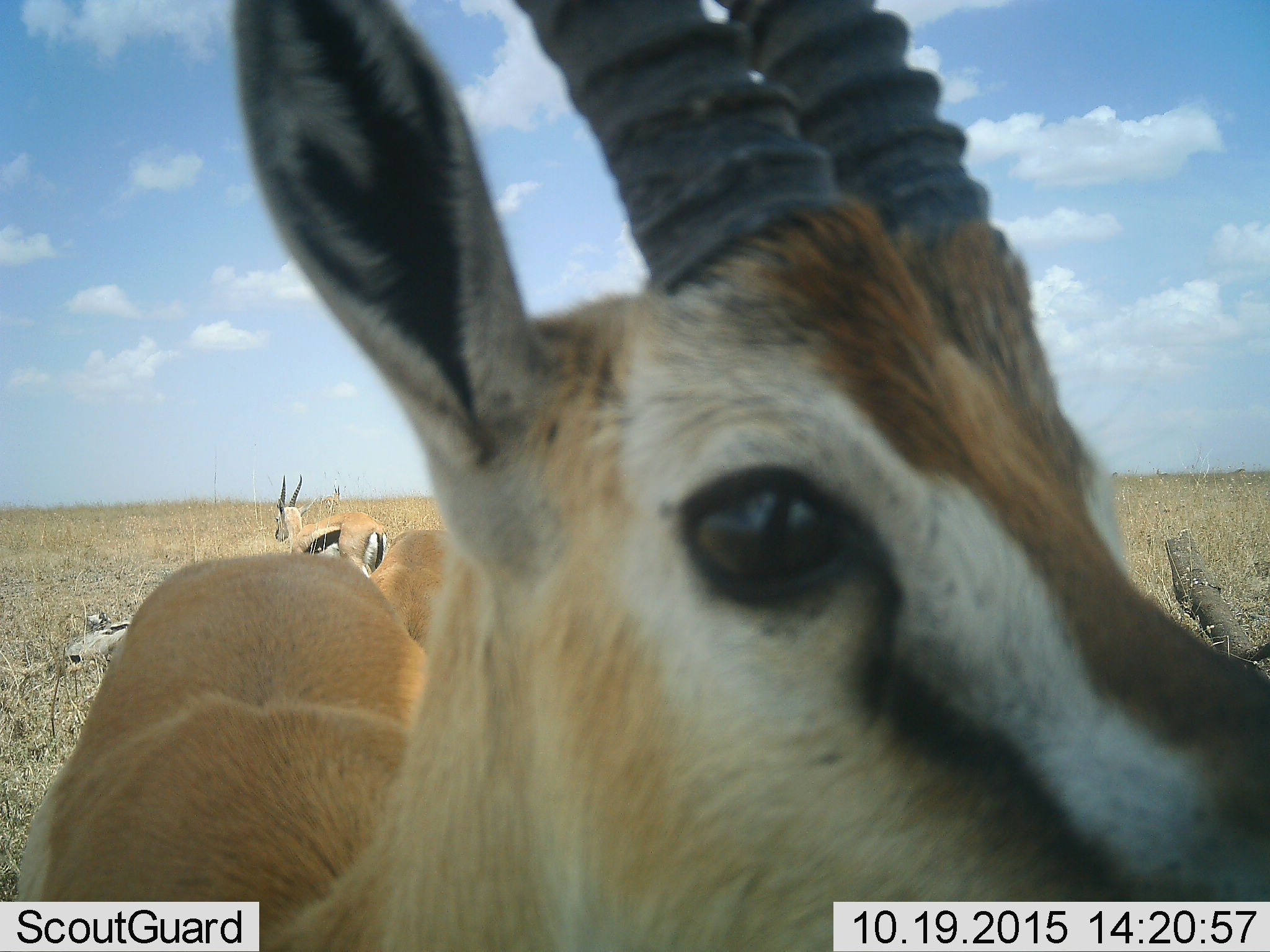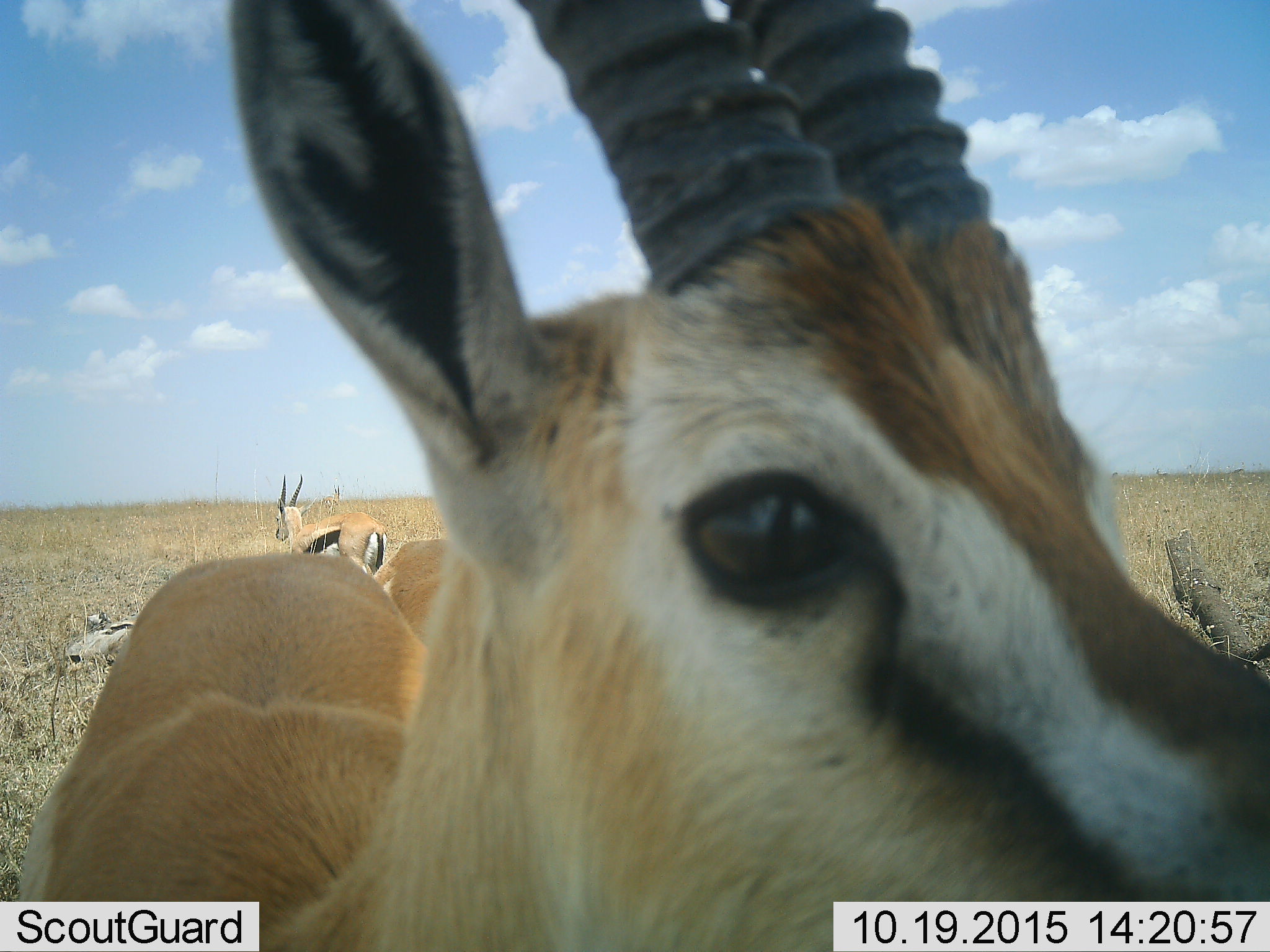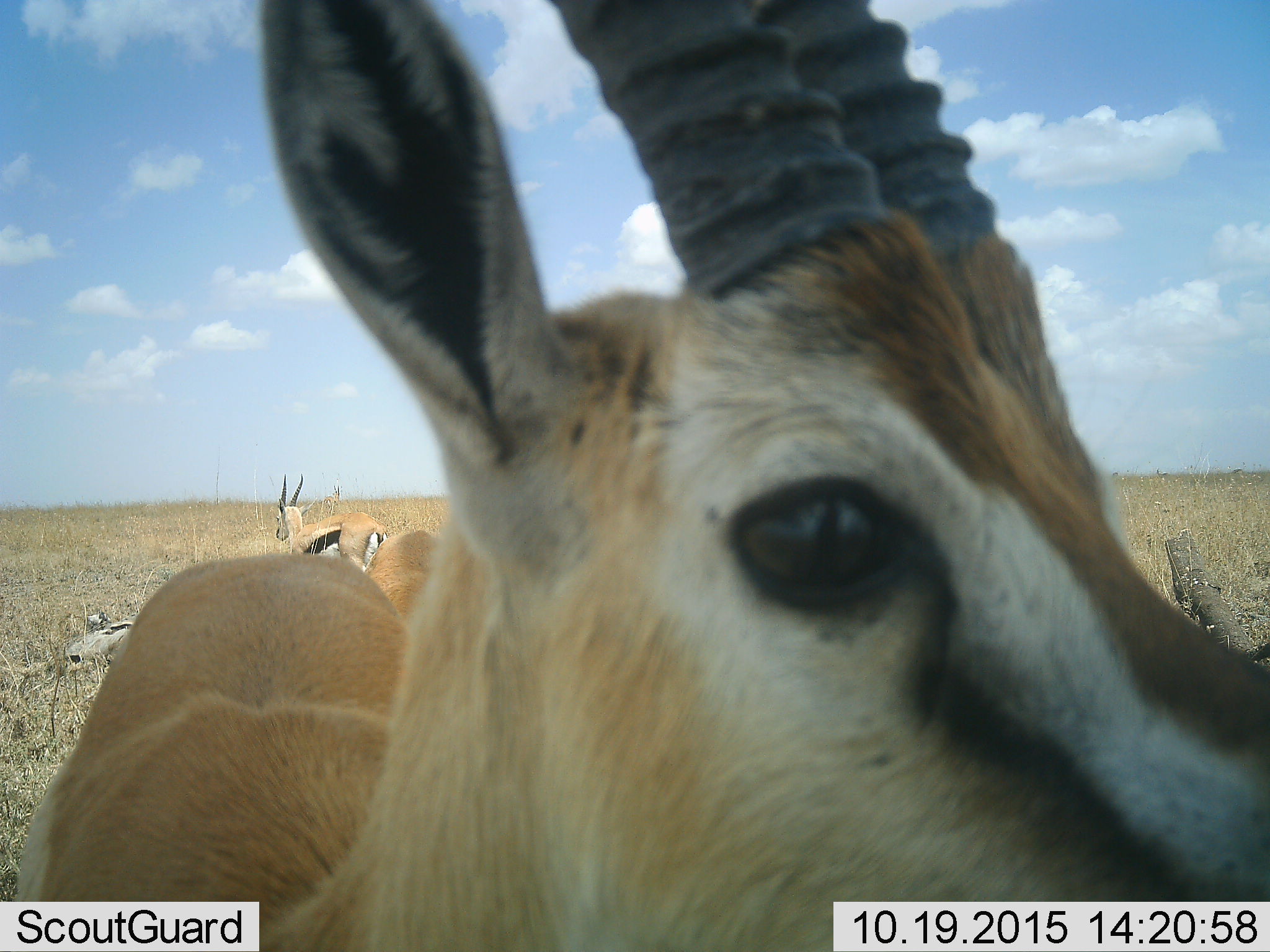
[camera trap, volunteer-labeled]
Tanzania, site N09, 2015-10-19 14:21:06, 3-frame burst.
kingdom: Animalia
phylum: Chordata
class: Mammalia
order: Artiodactyla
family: Bovidae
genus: Eudorcas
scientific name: Eudorcas thomsonii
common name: thomson's gazelle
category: gazellethomsons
Gazellethomsons (thomson's gazelle) (Eudorcas thomsonii), count 4. Behavior (volunteer vote fractions): standing 75%, resting 12%, moving 25%, interacting 0%. Young present (vote fraction): 0%. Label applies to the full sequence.